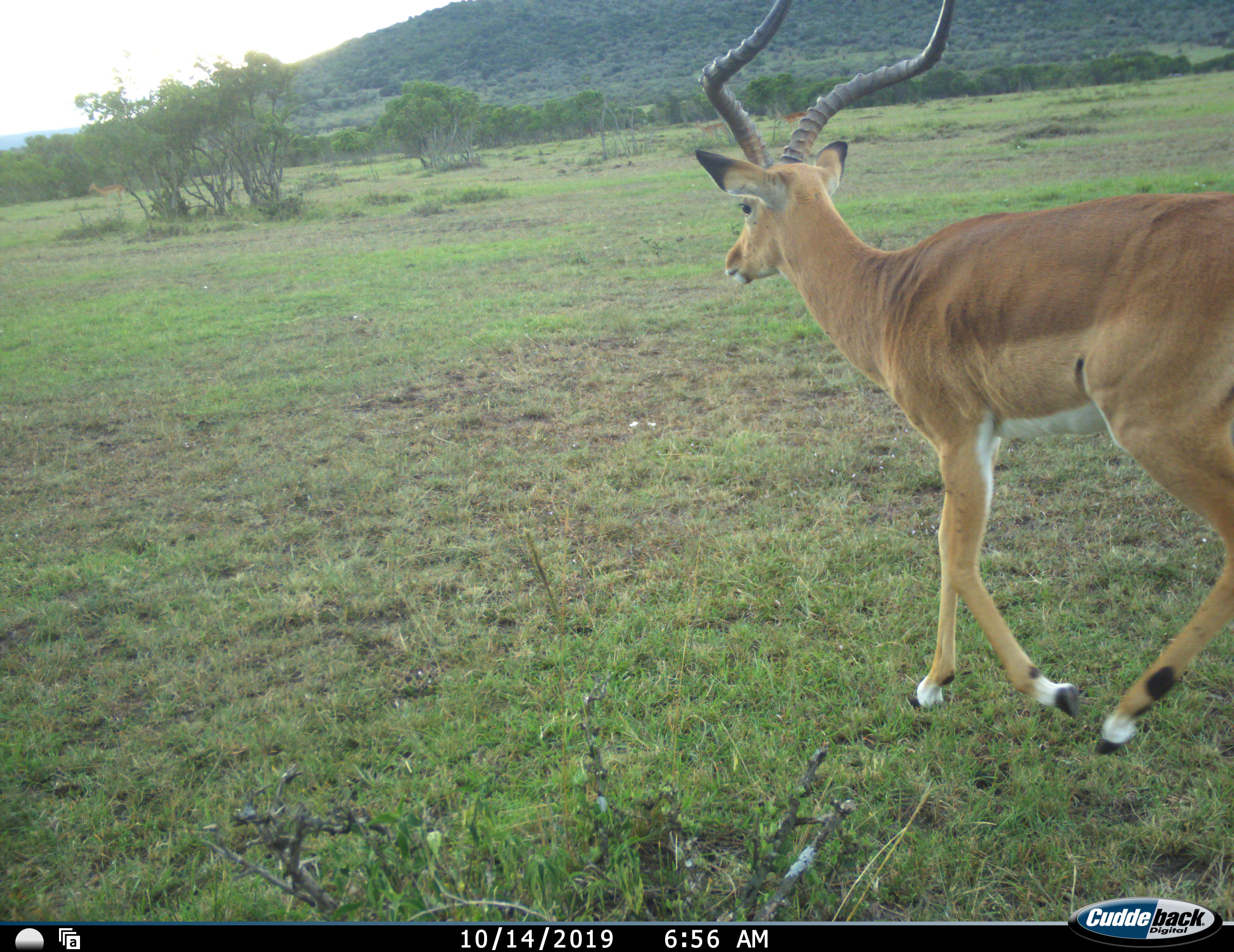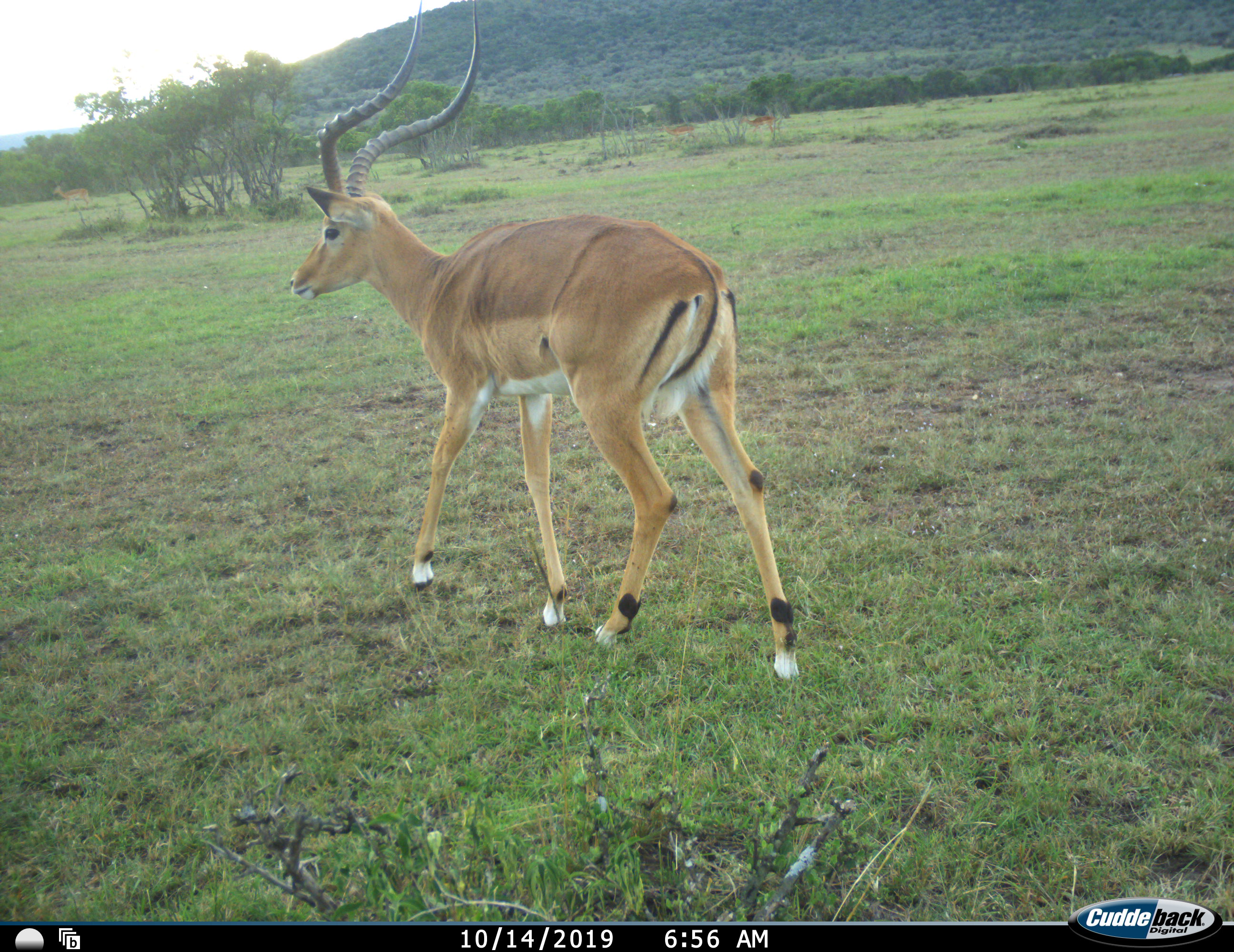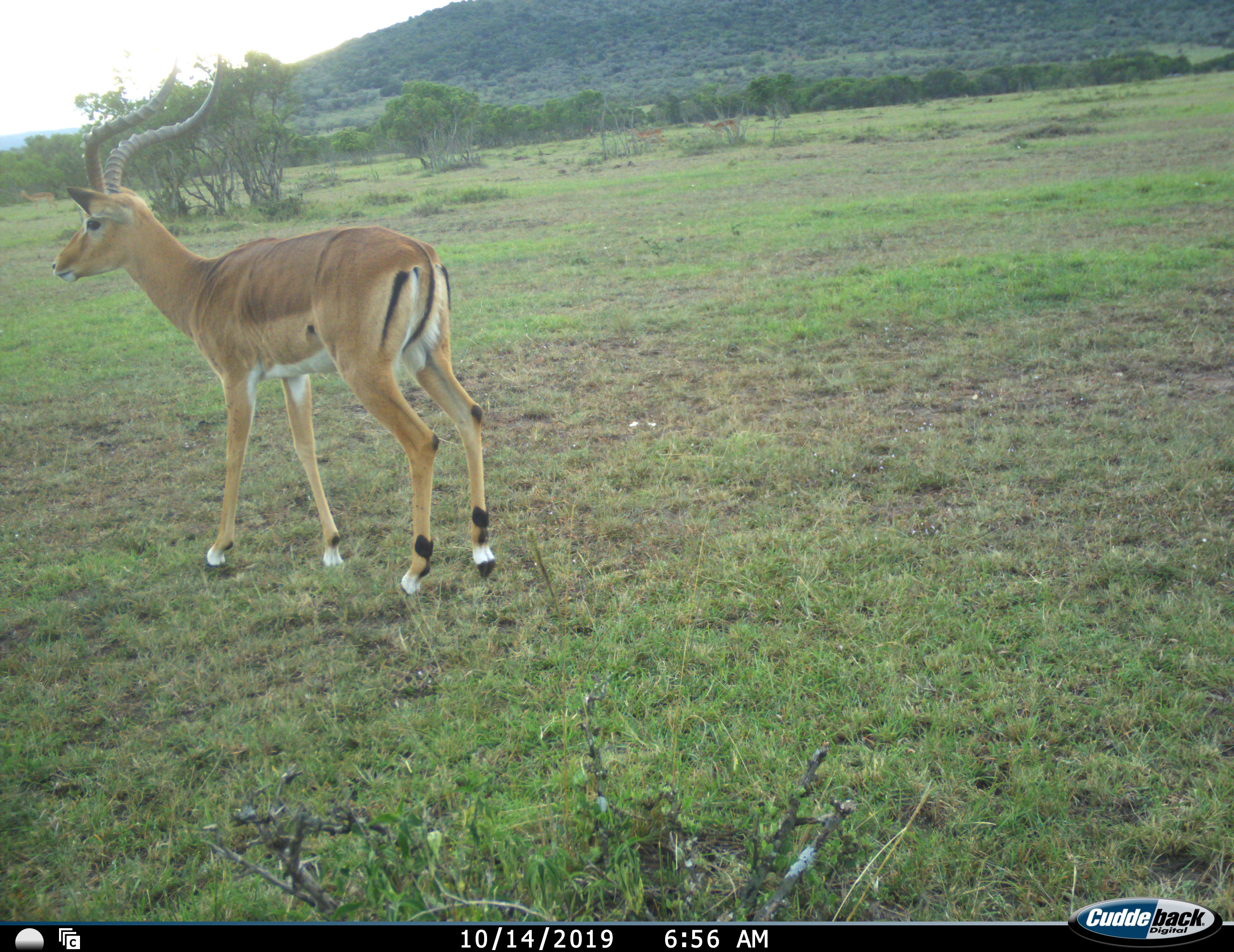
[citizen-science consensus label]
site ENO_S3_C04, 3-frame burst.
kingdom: Animalia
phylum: Chordata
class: Mammalia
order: Artiodactyla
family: Bovidae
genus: Aepyceros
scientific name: Aepyceros melampus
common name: impala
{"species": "impala (Aepyceros melampus)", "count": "3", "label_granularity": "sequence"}